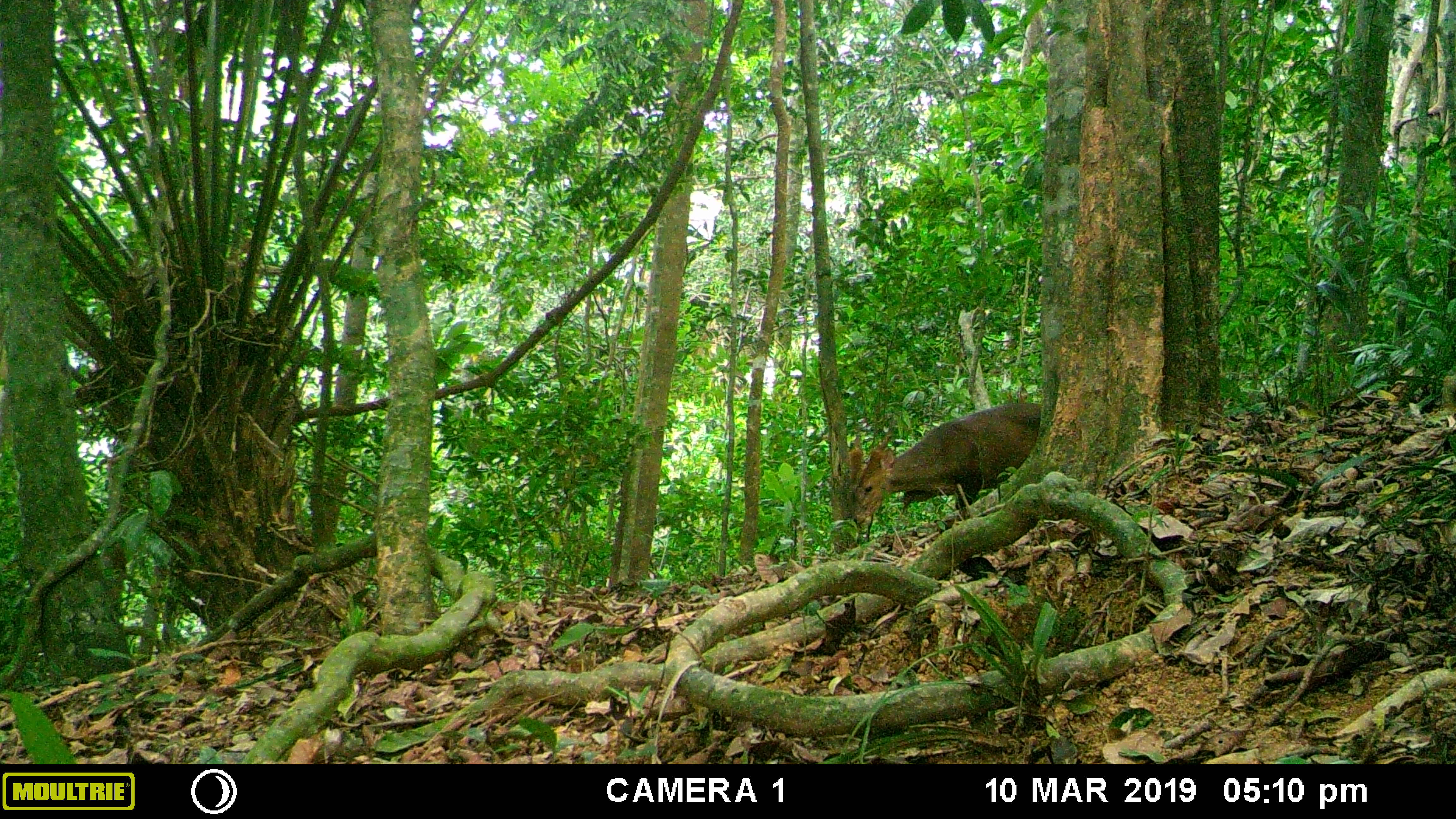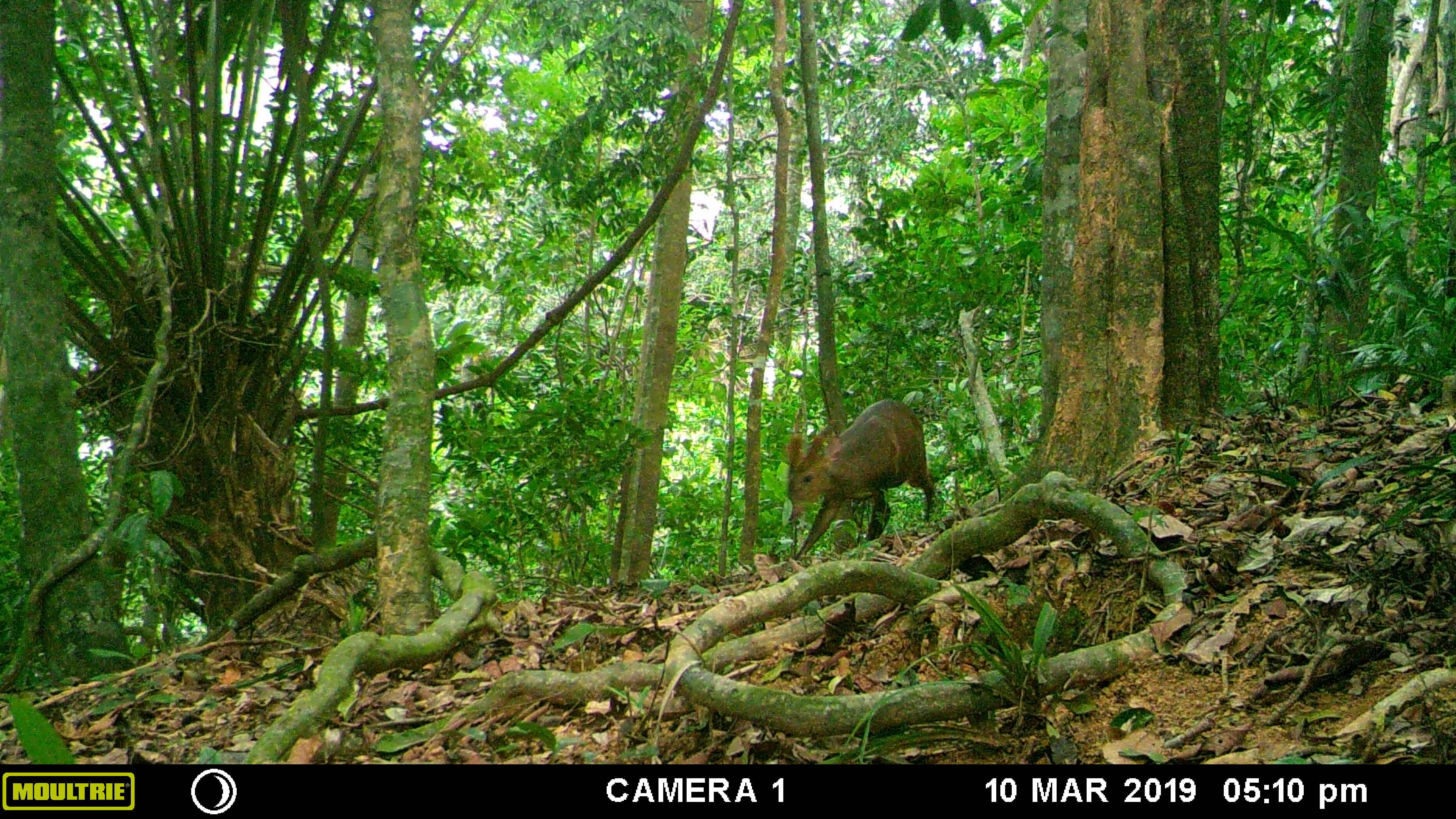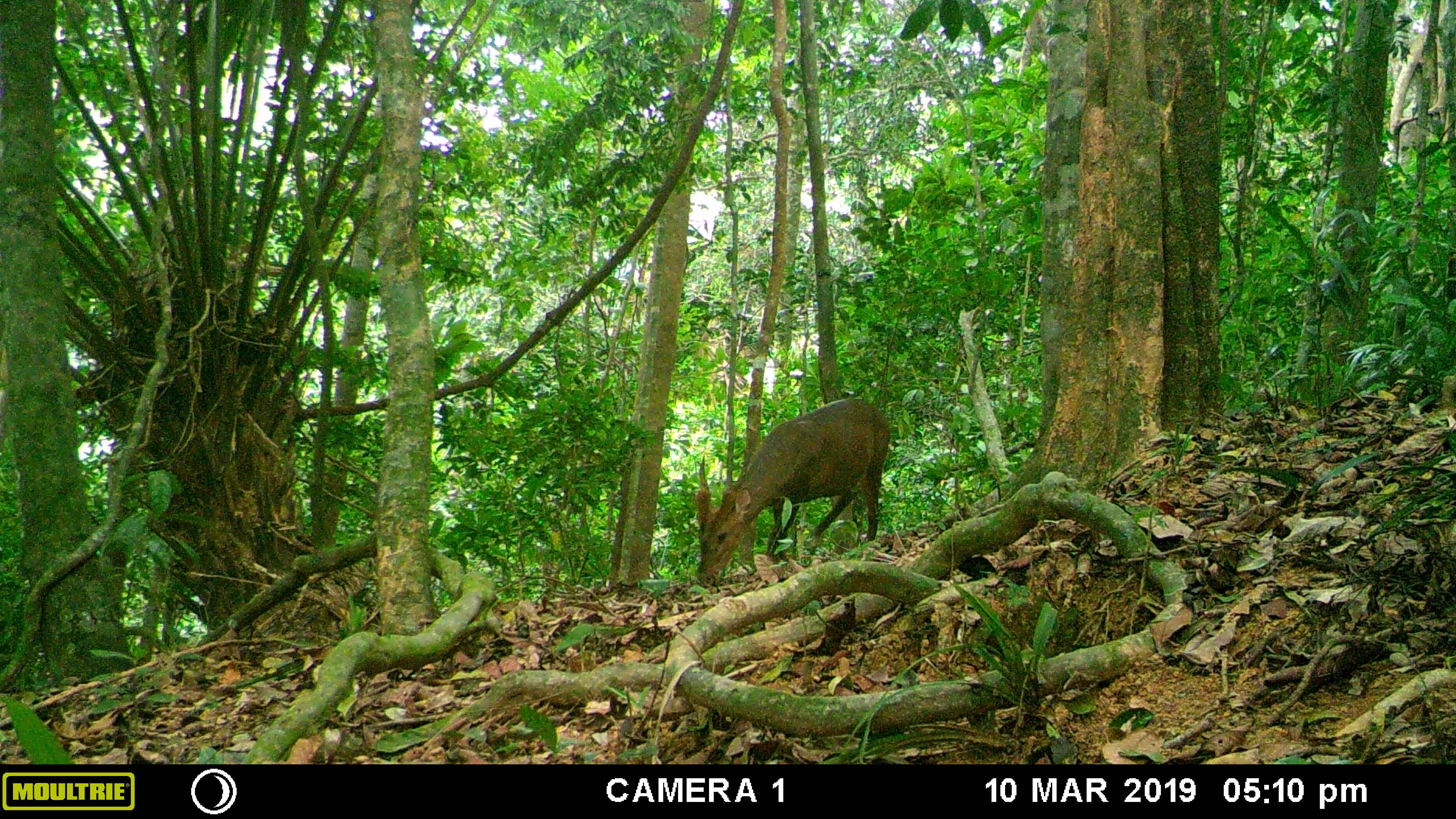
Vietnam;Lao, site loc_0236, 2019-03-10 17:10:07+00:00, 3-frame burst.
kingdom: Animalia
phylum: Chordata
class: Mammalia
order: Artiodactyla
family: Cervidae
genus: Muntiacus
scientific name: Muntiacus vuquangensis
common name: large-antlered muntjac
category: large antlered muntjac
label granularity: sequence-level